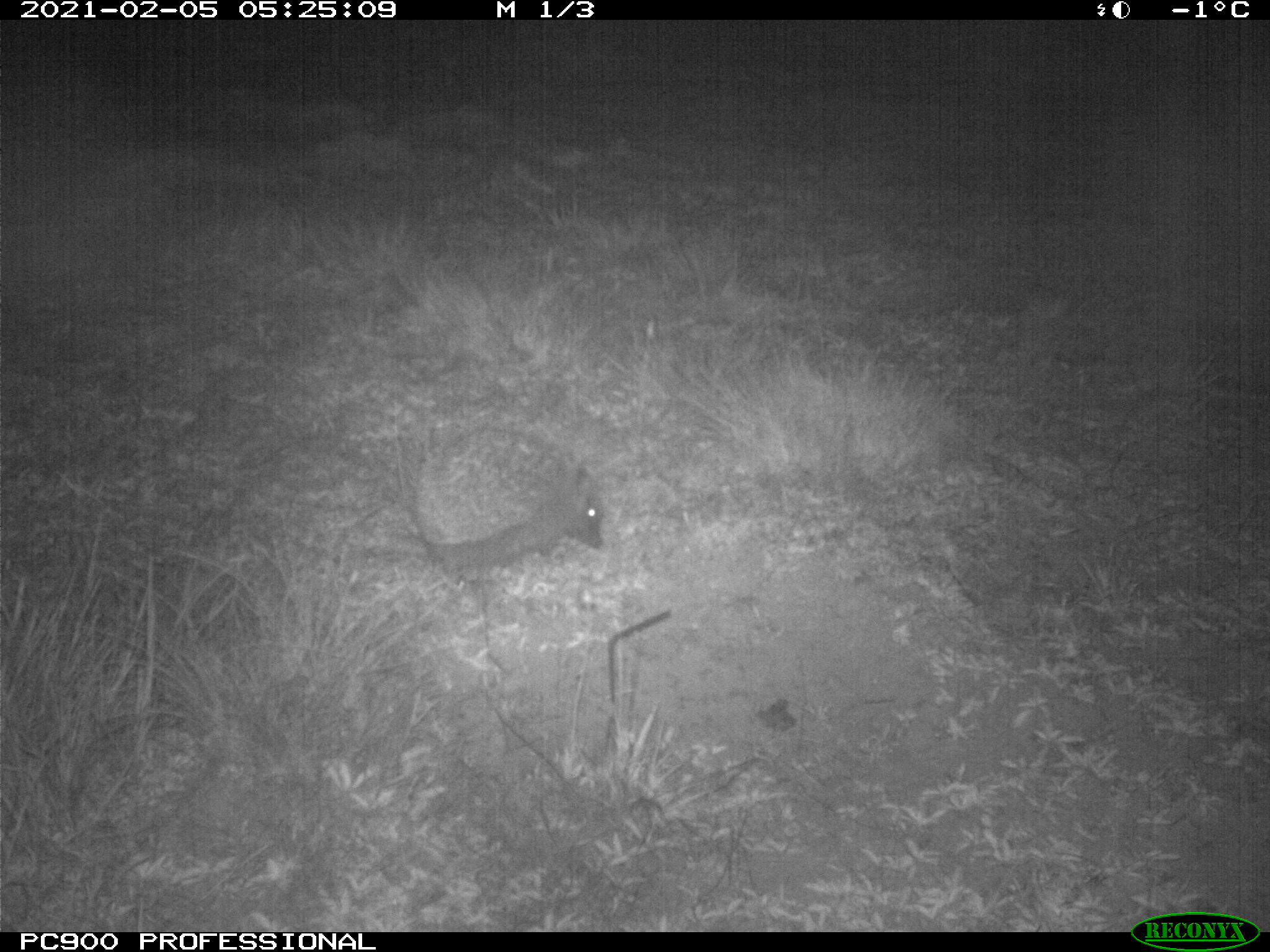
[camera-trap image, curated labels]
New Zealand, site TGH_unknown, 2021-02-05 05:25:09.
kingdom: Animalia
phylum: Chordata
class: Mammalia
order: Eulipotyphla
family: Erinaceidae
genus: Erinaceus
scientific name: Erinaceus europaeus europaeus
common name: european hedgehog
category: hedgehog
Hedgehog (european hedgehog) (Erinaceus europaeus europaeus).